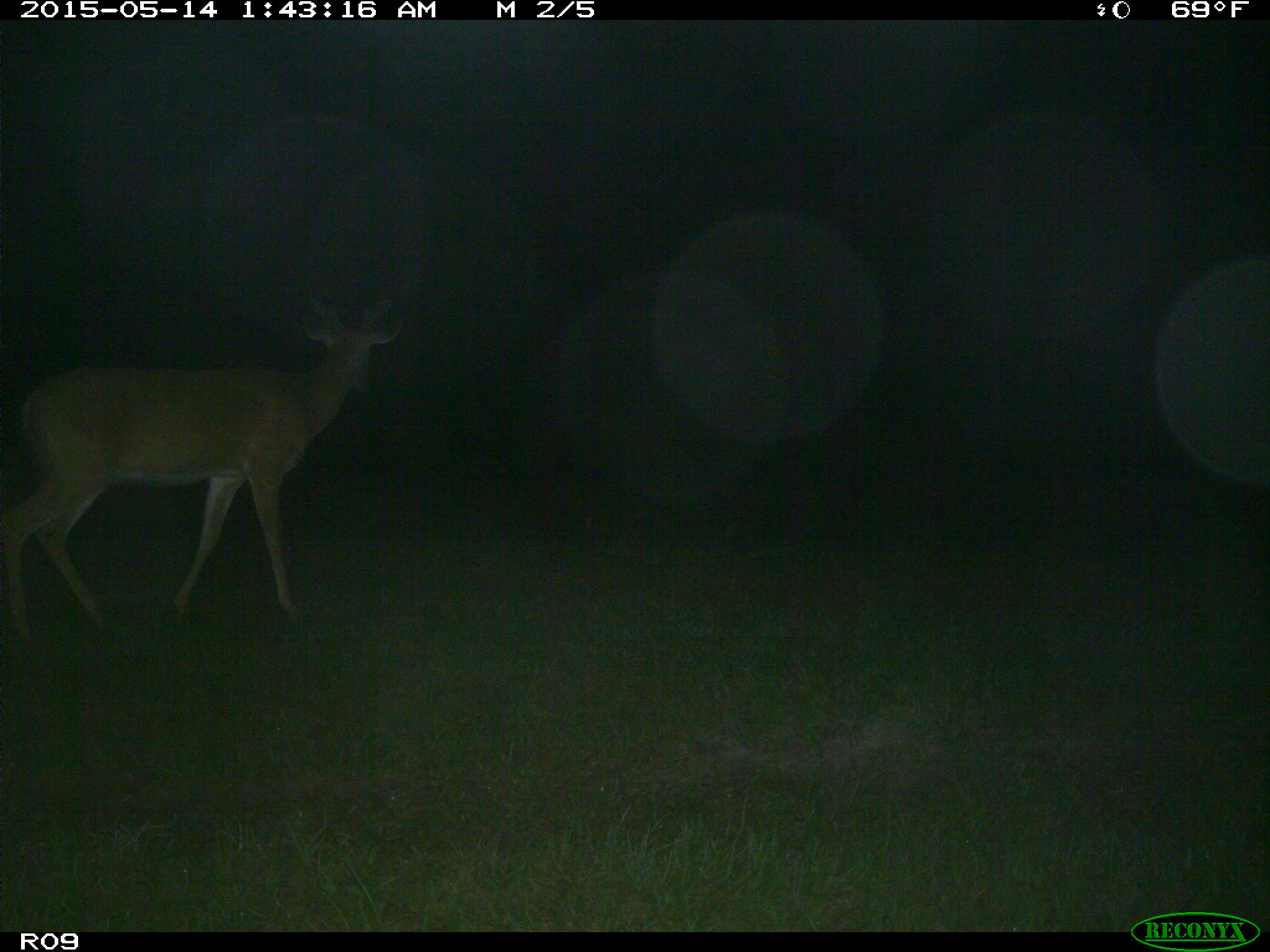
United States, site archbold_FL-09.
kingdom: Animalia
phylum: Chordata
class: Mammalia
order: Artiodactyla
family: Cervidae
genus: Odocoileus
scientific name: Odocoileus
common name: deer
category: unidentified deer